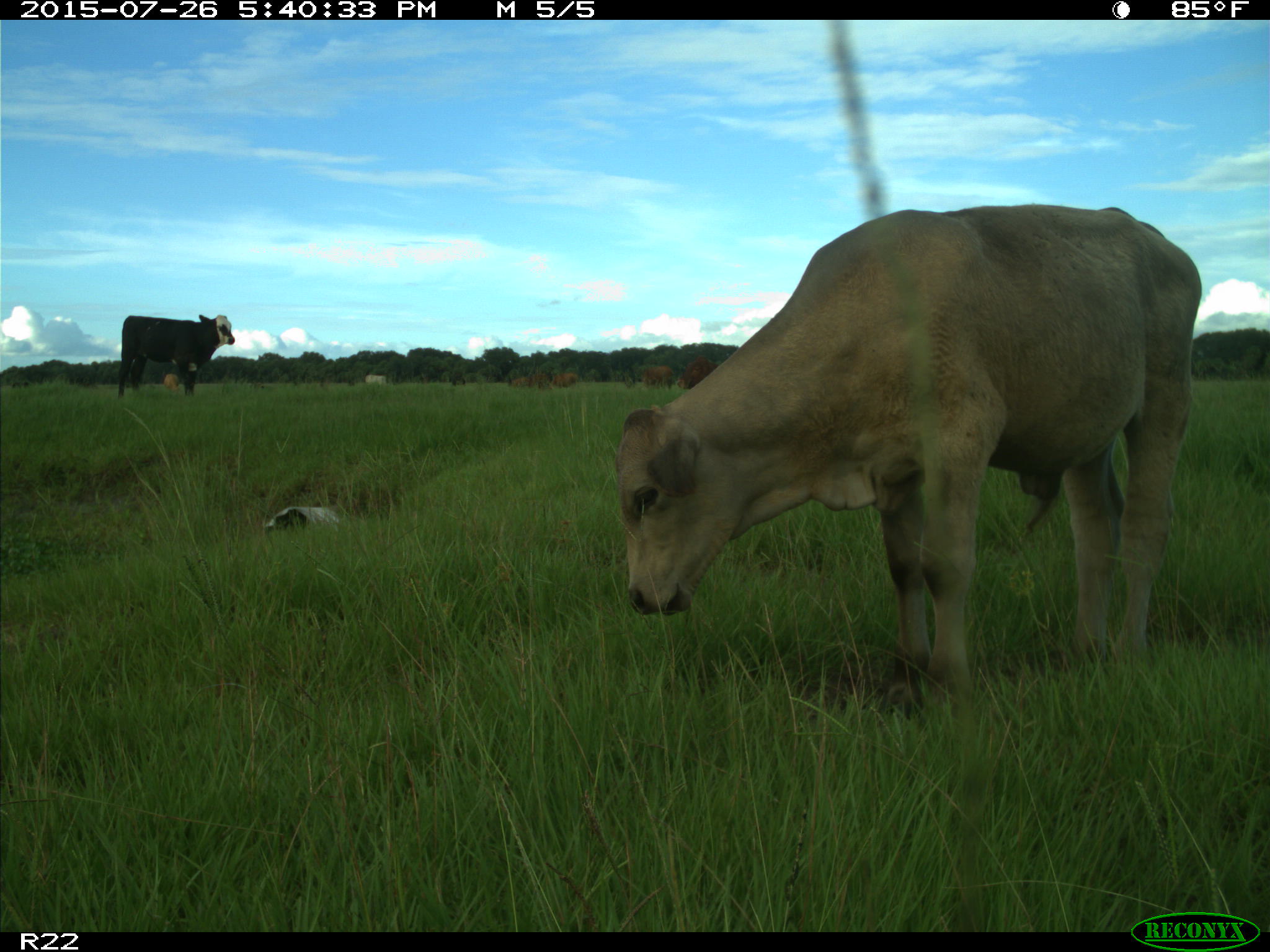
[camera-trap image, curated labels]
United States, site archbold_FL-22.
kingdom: Animalia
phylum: Chordata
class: Mammalia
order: Artiodactyla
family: Bovidae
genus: Bos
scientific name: Bos taurus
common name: domestic cow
Bos taurus (domestic cow).